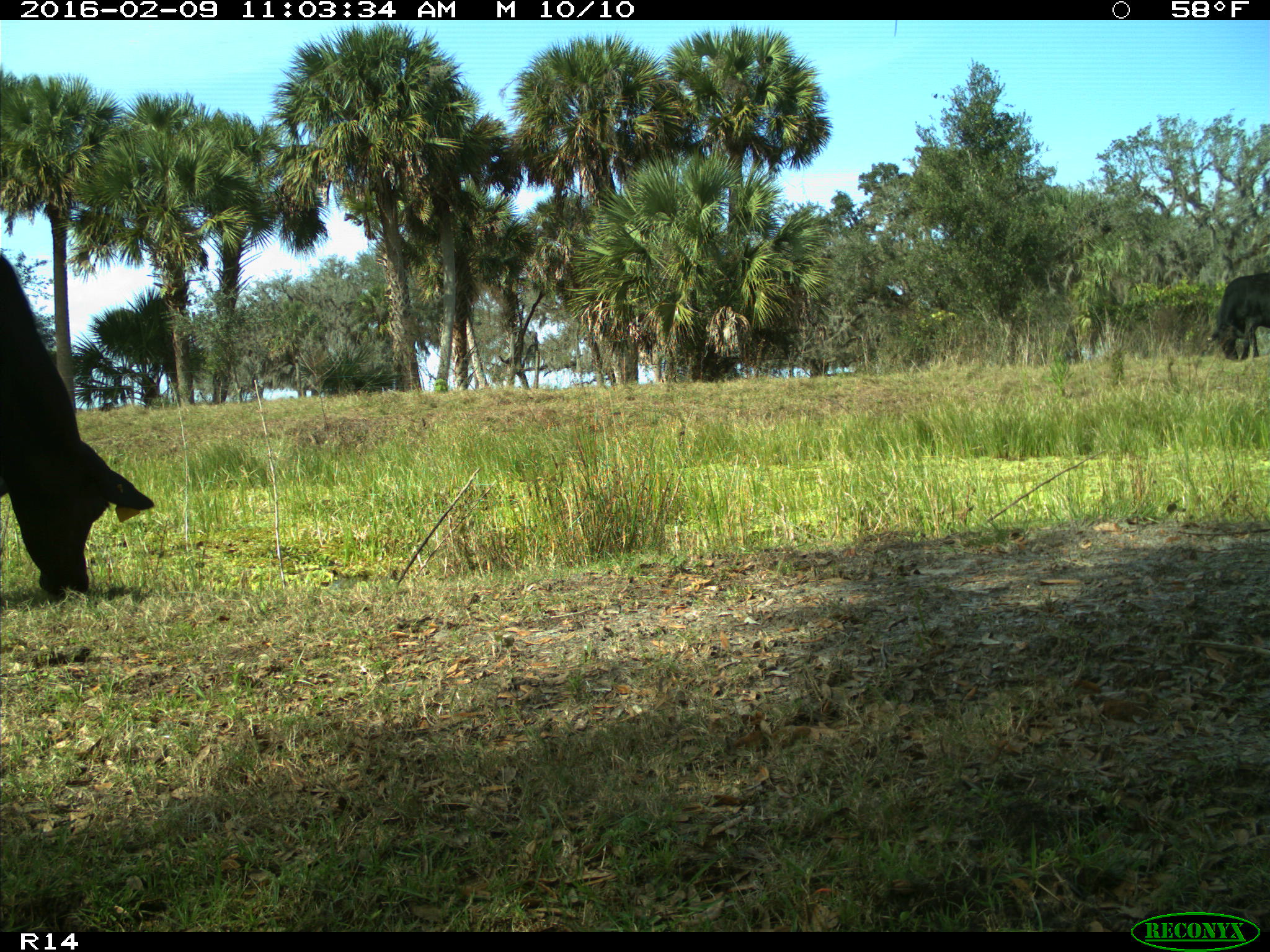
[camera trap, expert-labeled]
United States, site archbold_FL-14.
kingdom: Animalia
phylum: Chordata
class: Mammalia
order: Artiodactyla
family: Bovidae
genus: Bos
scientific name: Bos taurus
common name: domestic cow